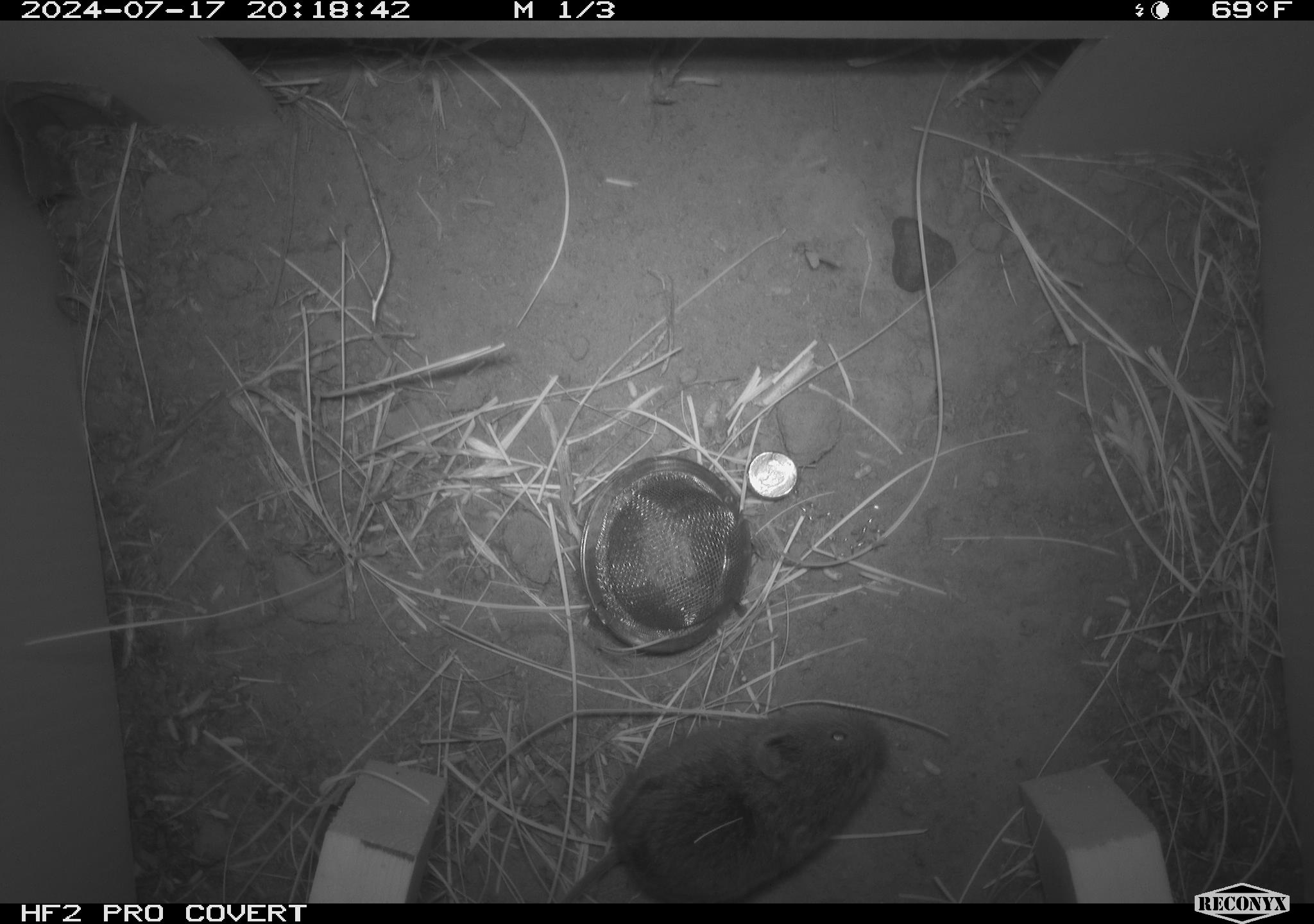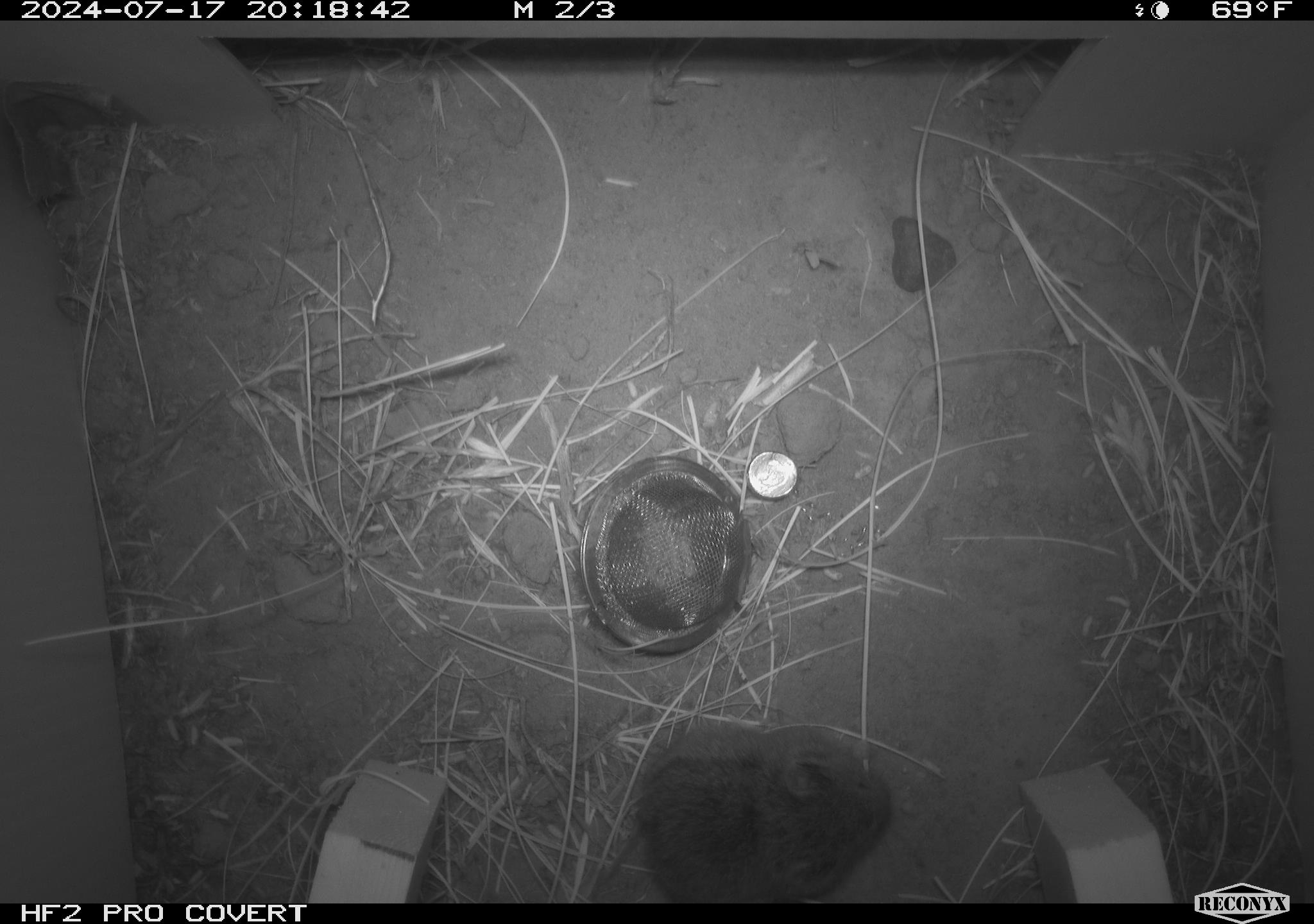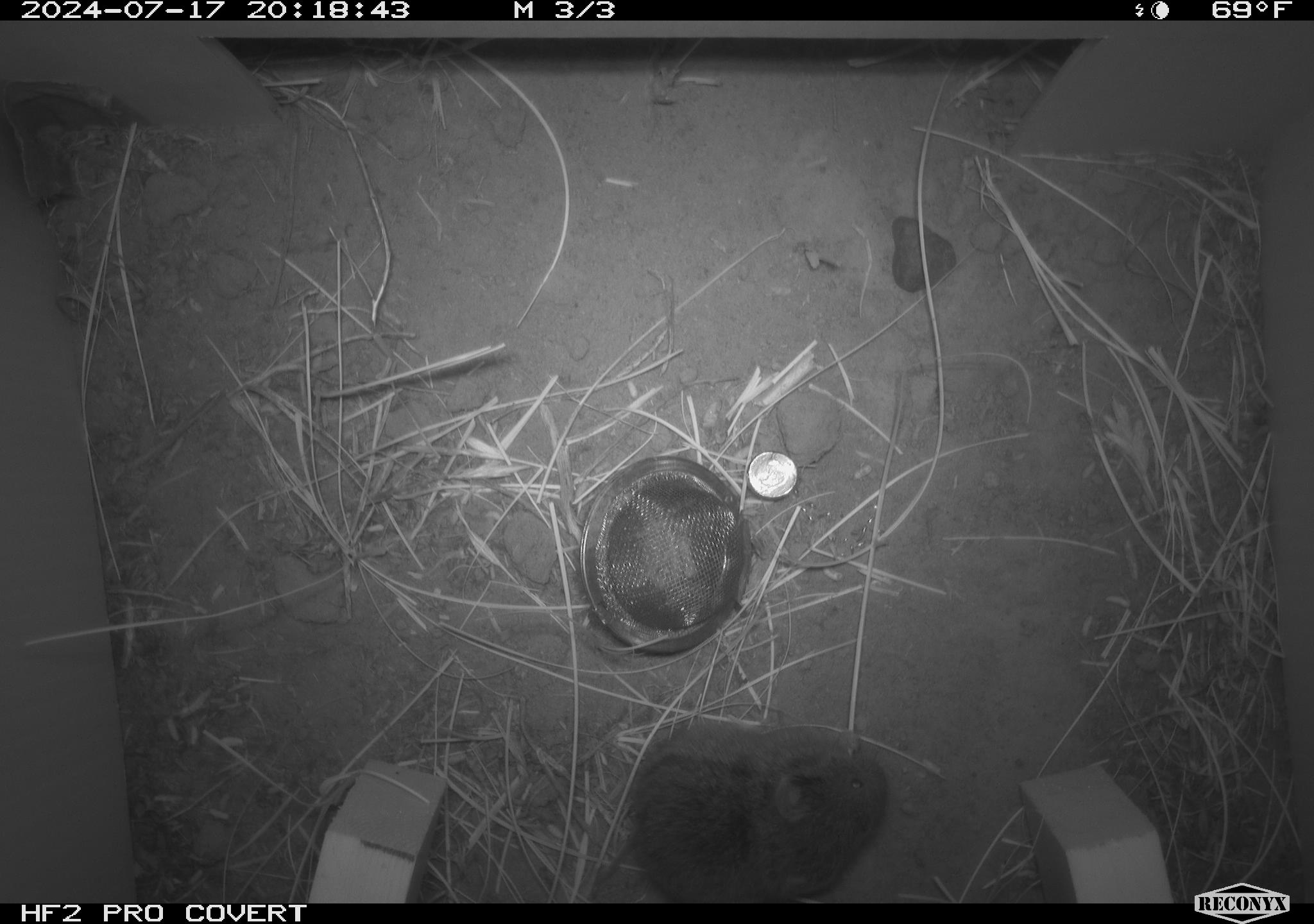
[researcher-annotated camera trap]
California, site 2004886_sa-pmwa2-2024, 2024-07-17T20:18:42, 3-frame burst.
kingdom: Animalia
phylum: Chordata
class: Mammalia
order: Rodentia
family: Cricetidae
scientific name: Arvicolinae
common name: voles, lemmings, and muskrats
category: arvicolinae subfamily